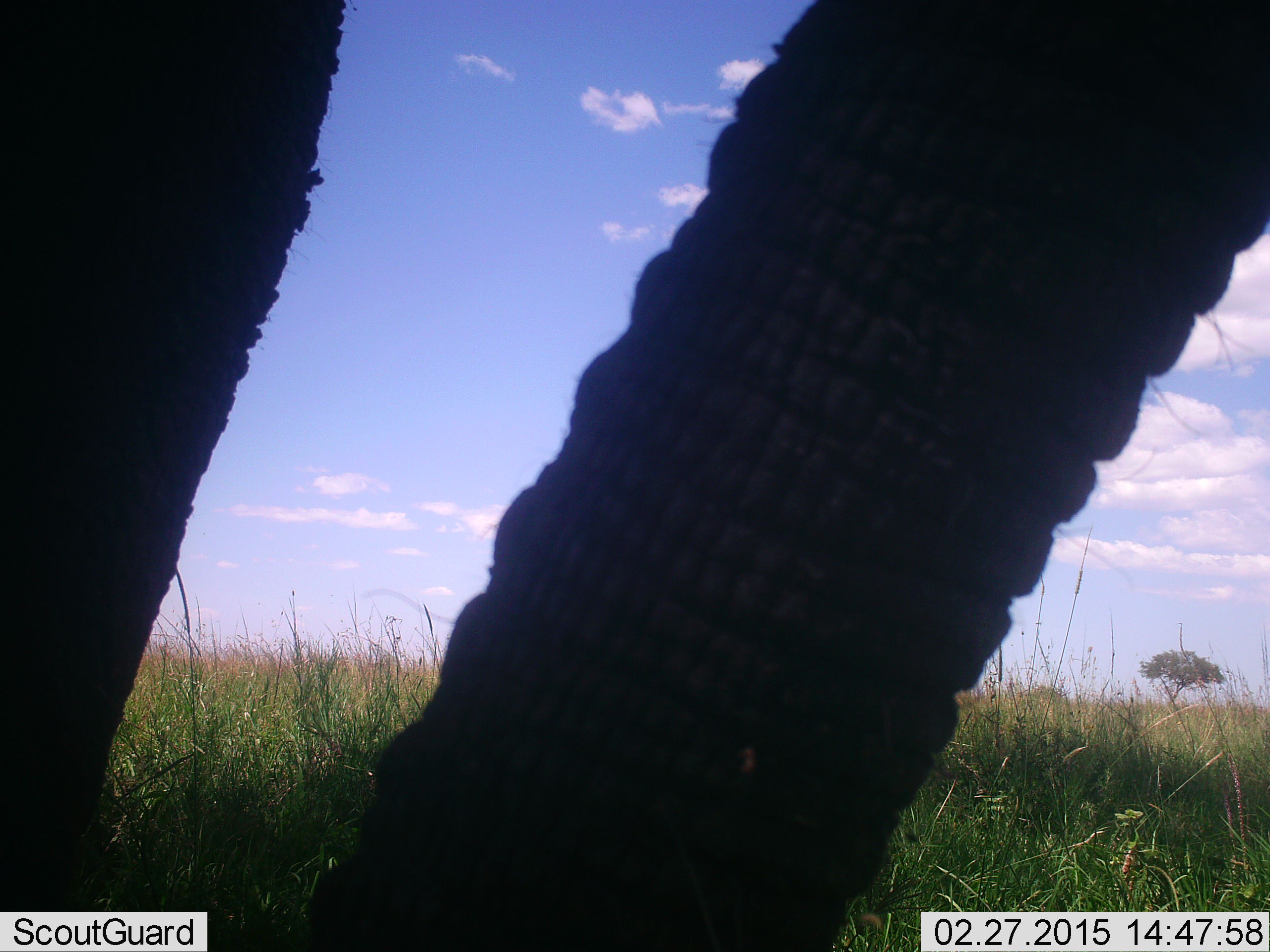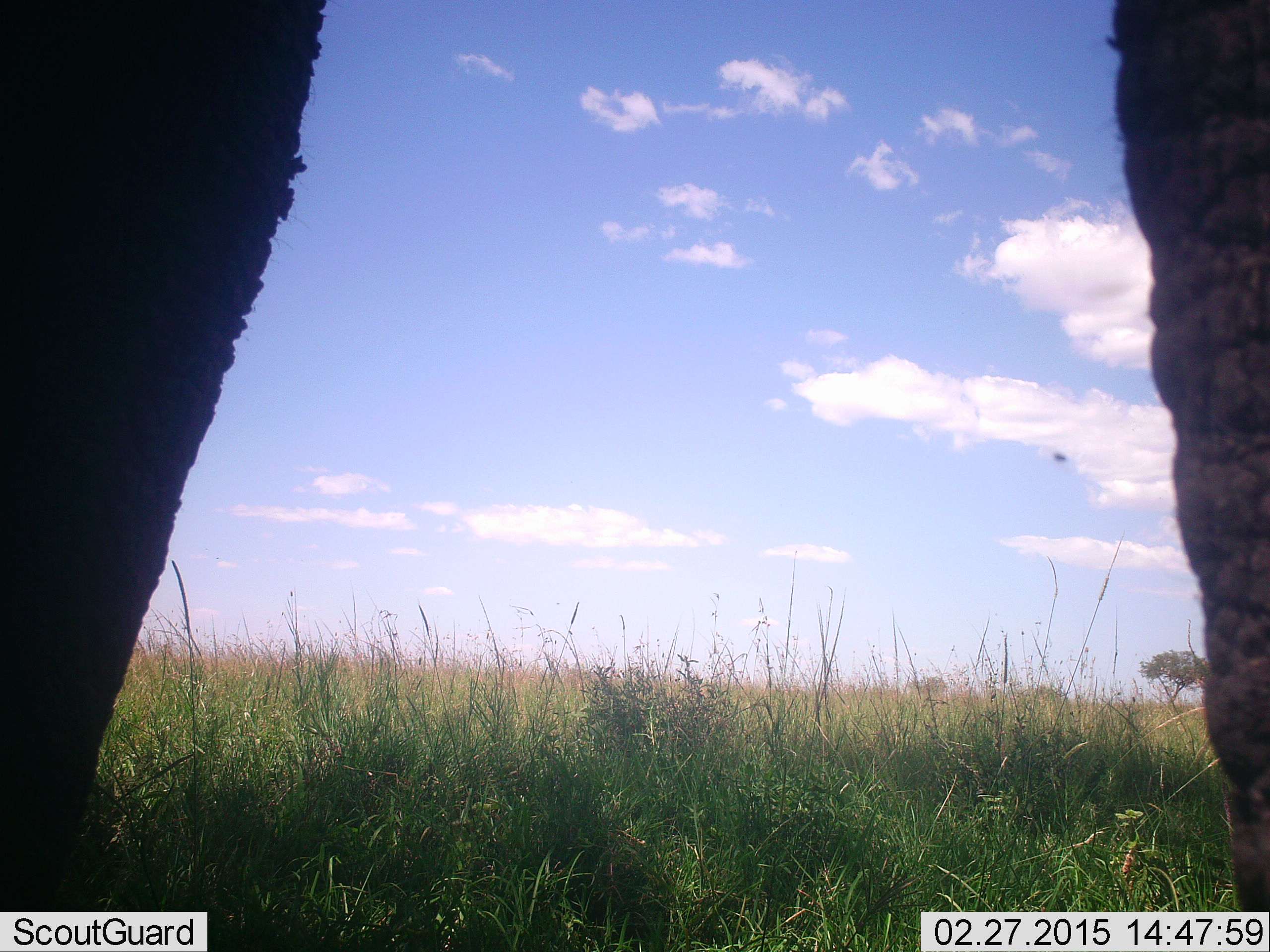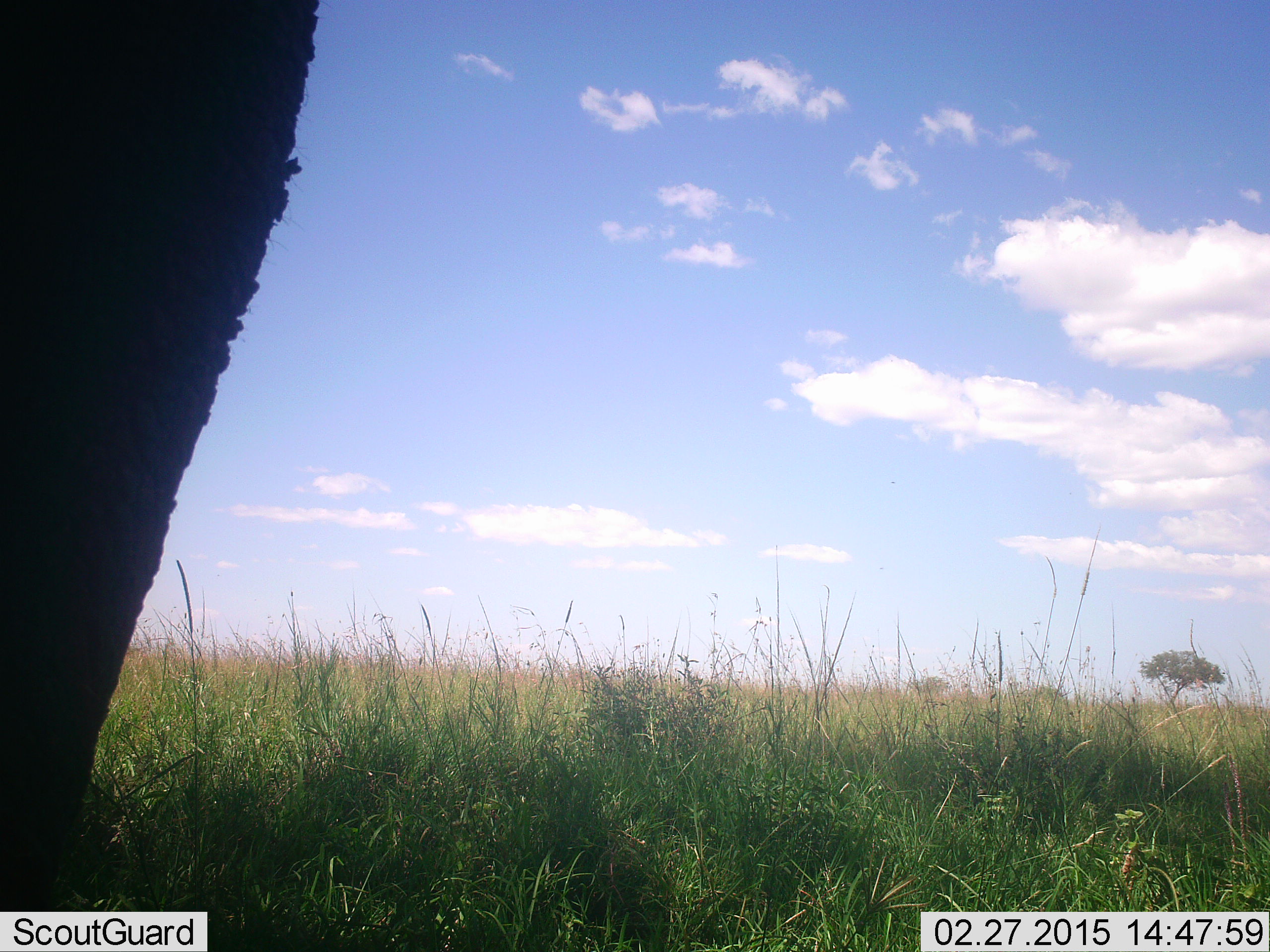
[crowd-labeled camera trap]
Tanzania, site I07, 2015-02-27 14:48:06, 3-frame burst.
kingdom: Animalia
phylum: Chordata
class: Mammalia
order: Proboscidea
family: Elephantidae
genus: Loxodonta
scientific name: Loxodonta africana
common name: african bush elephant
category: elephant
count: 1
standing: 50%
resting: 0%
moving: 30%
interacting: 0%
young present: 0%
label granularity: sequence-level